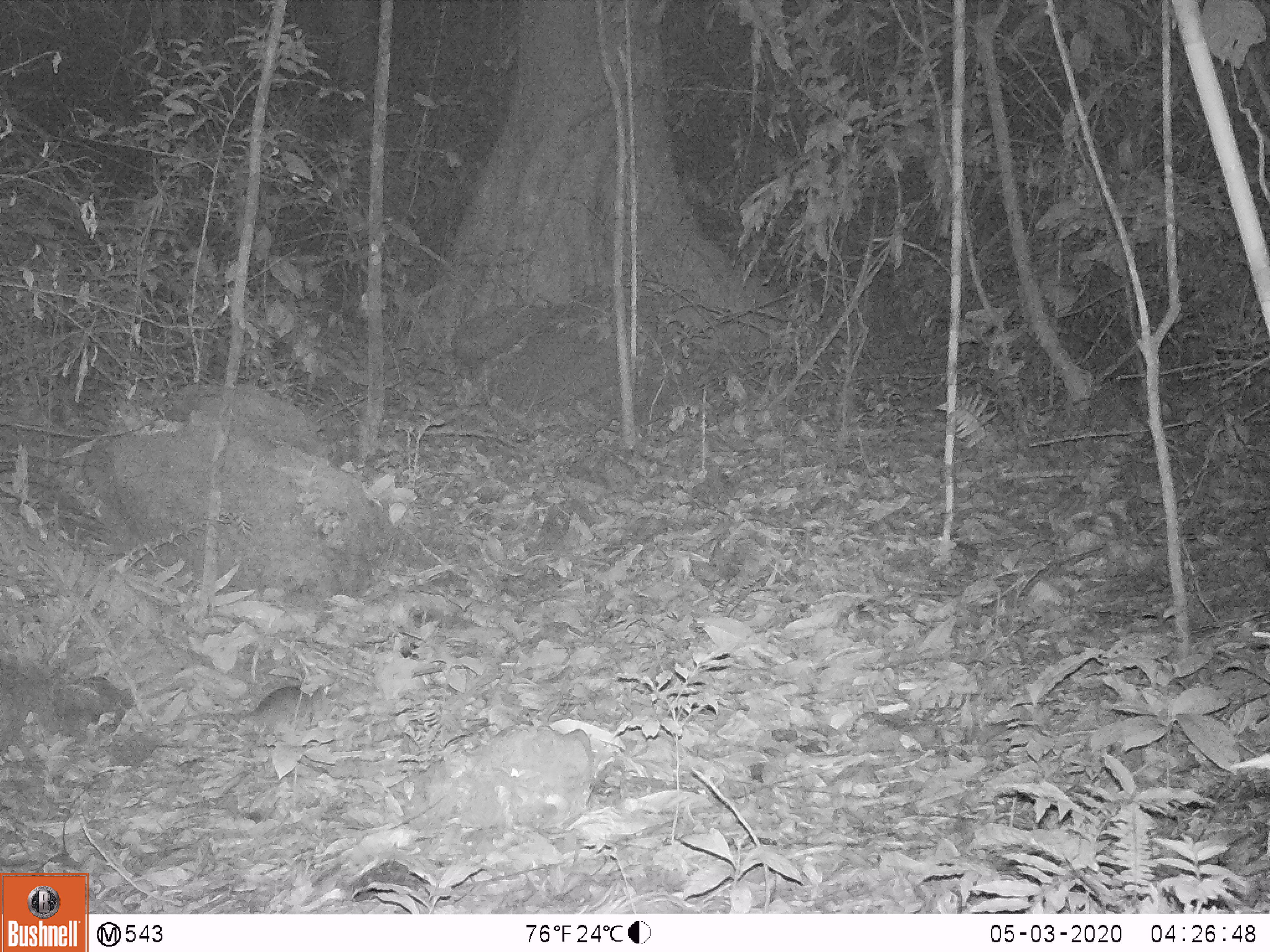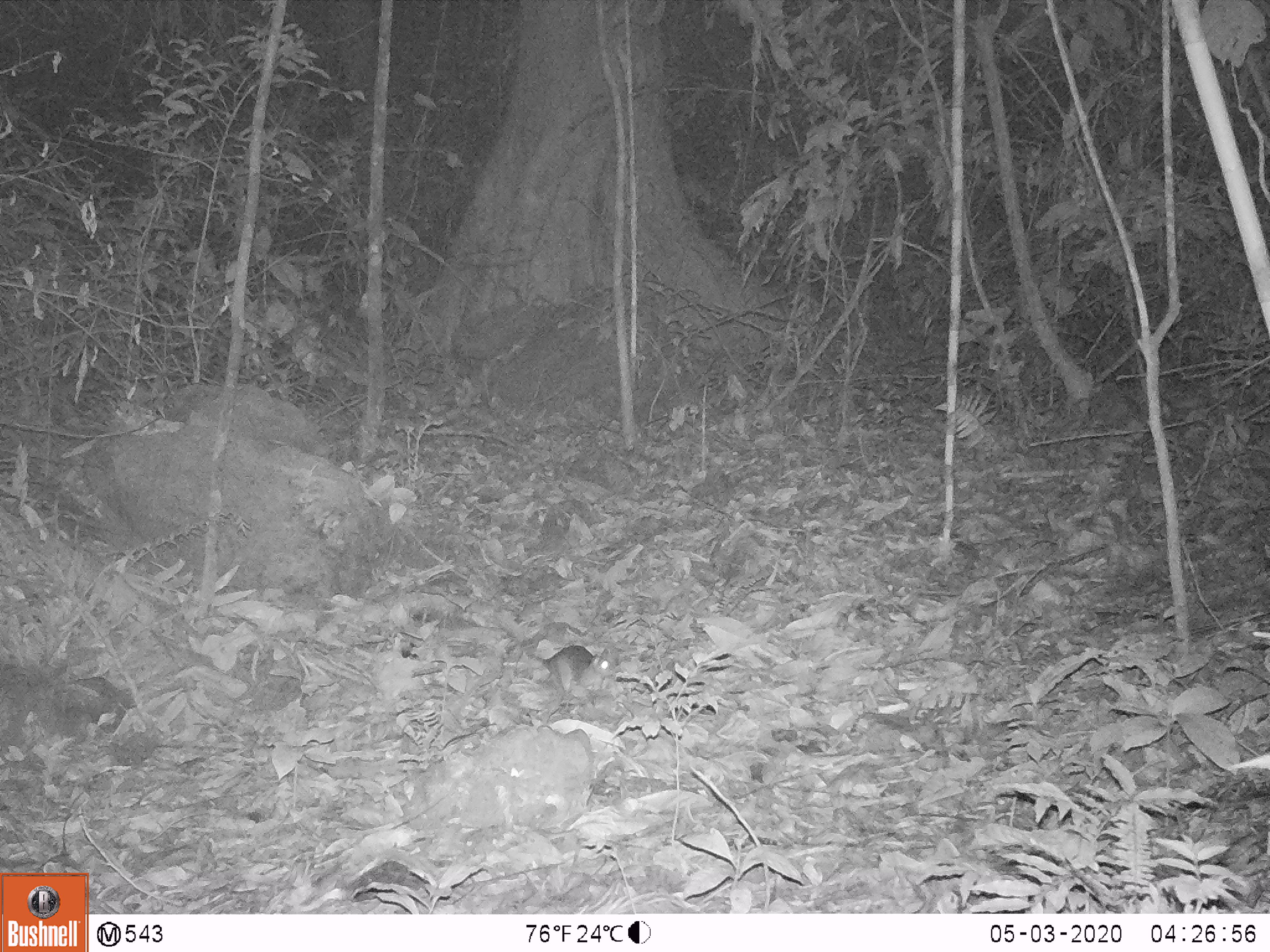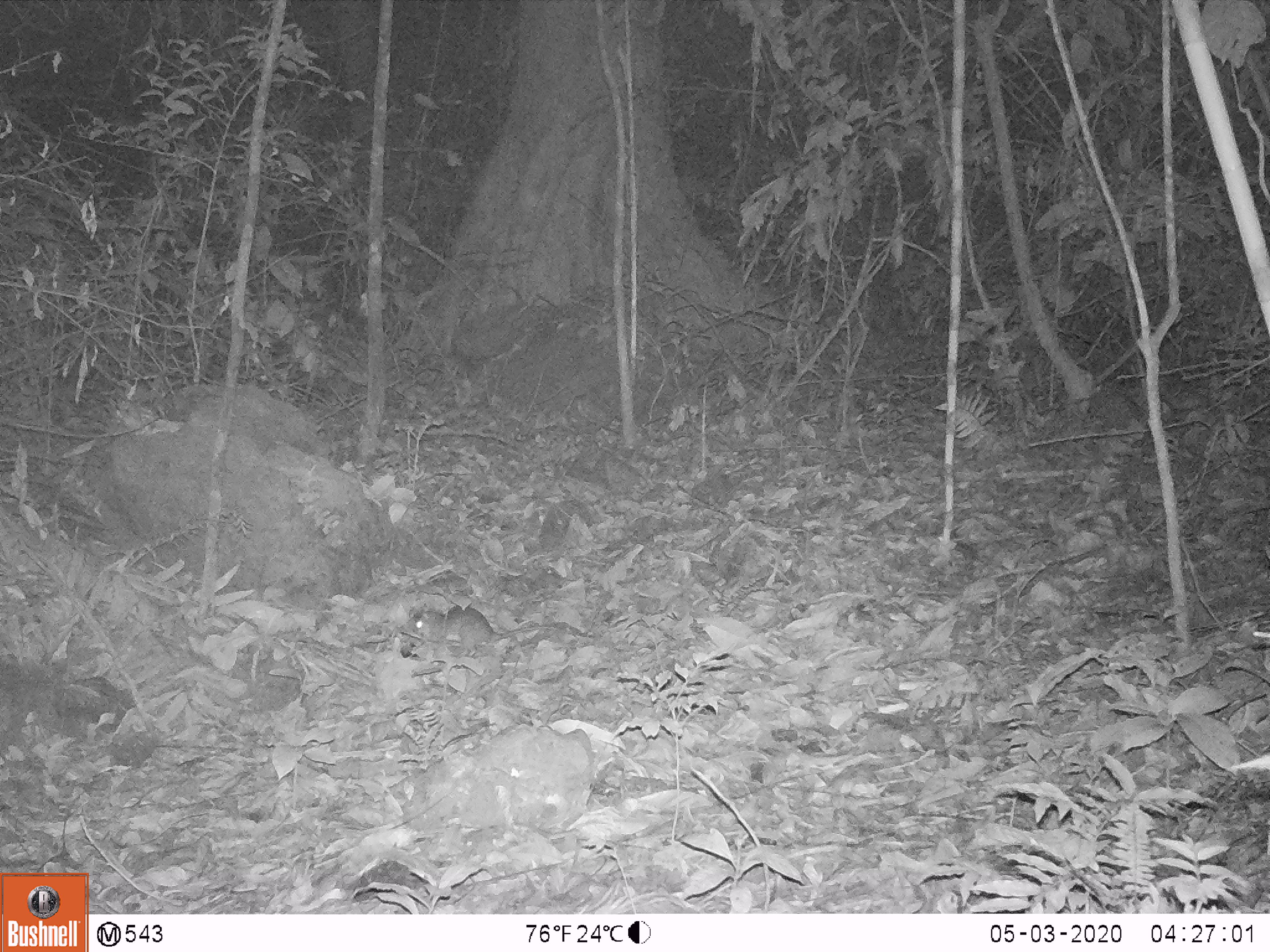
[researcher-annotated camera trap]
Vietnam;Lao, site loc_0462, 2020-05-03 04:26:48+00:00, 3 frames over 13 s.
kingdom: Animalia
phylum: Chordata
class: Mammalia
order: Rodentia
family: Muridae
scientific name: Muridae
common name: old-world mice and rats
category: unidentified murid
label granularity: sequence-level